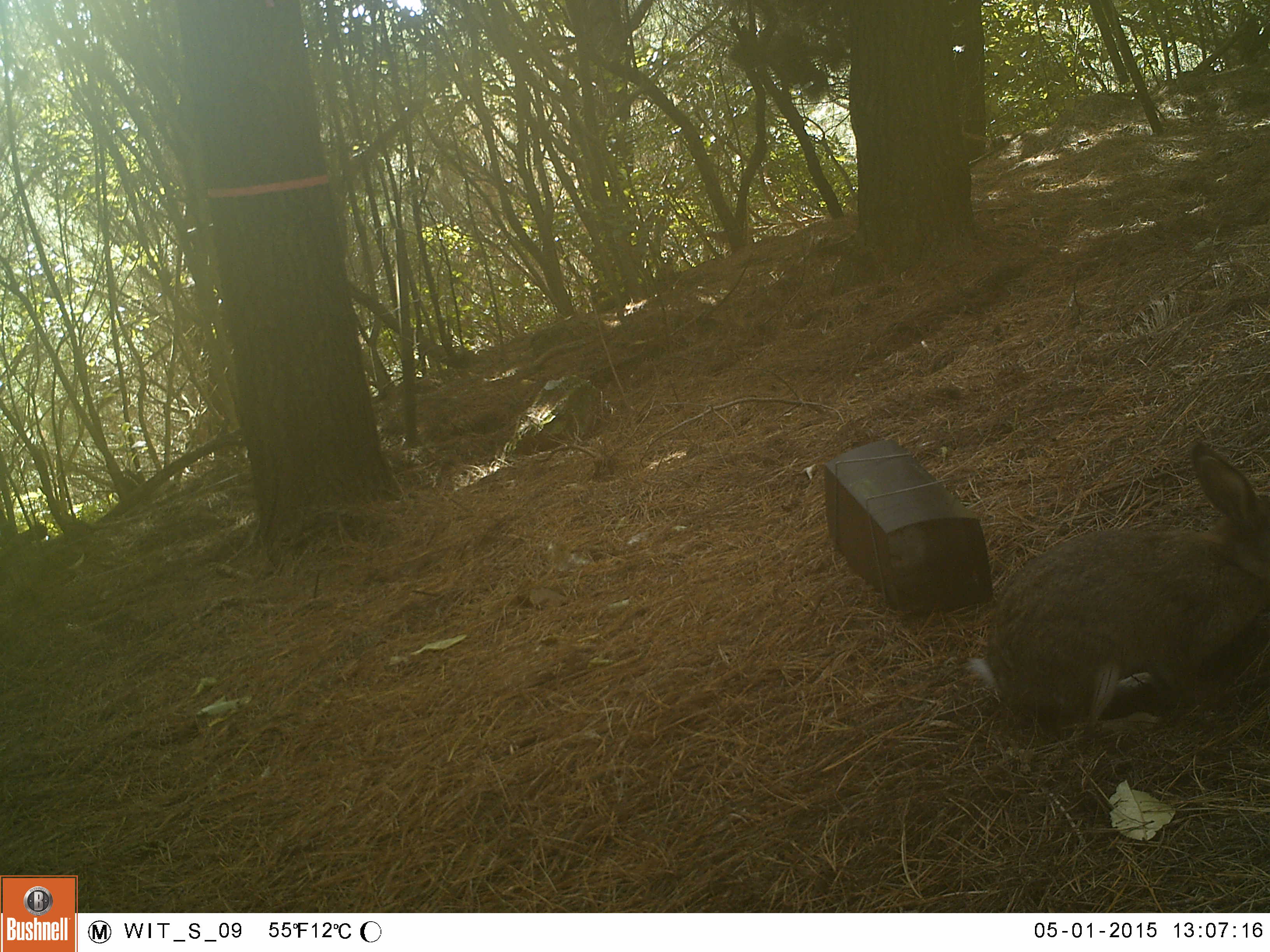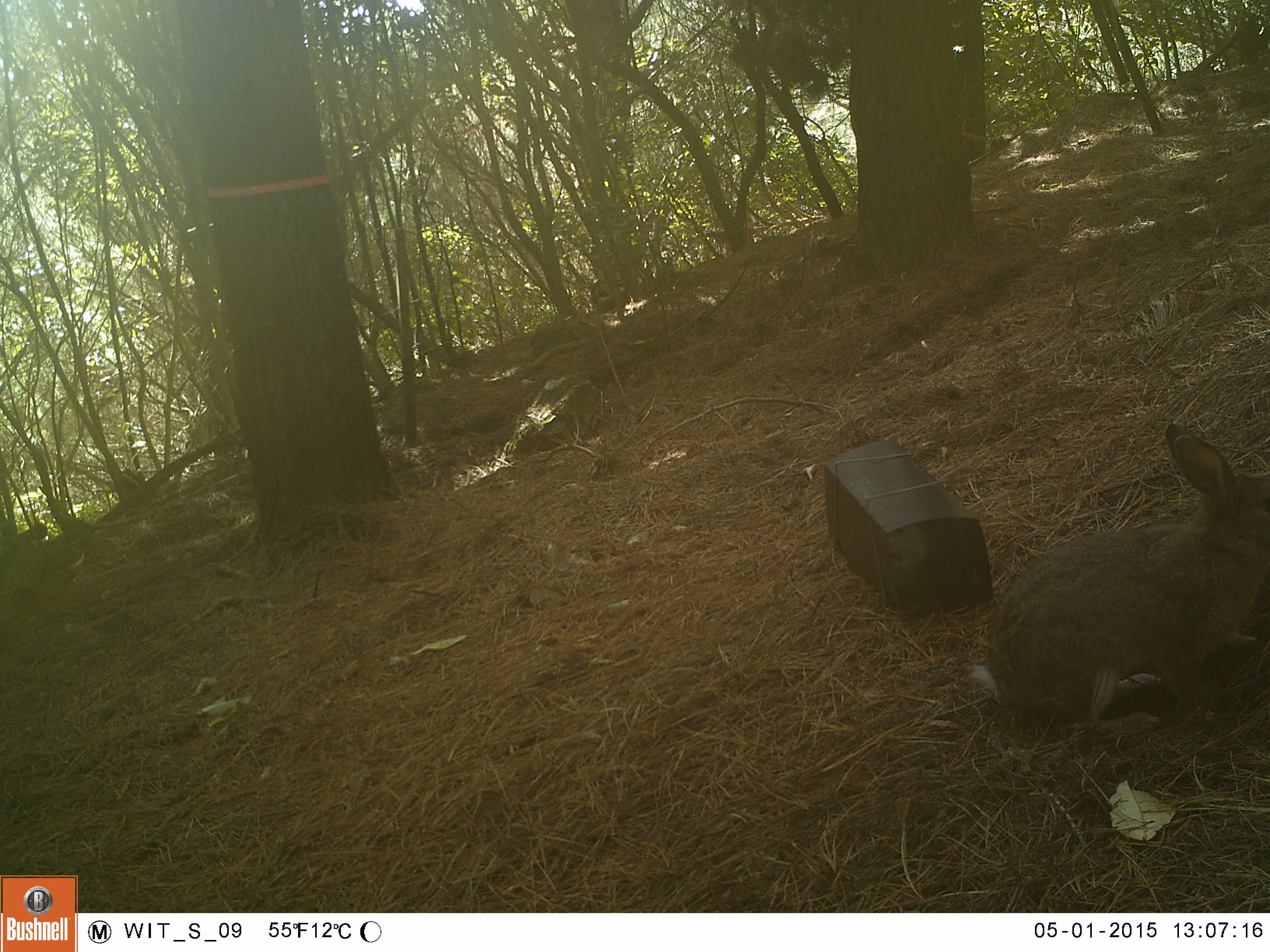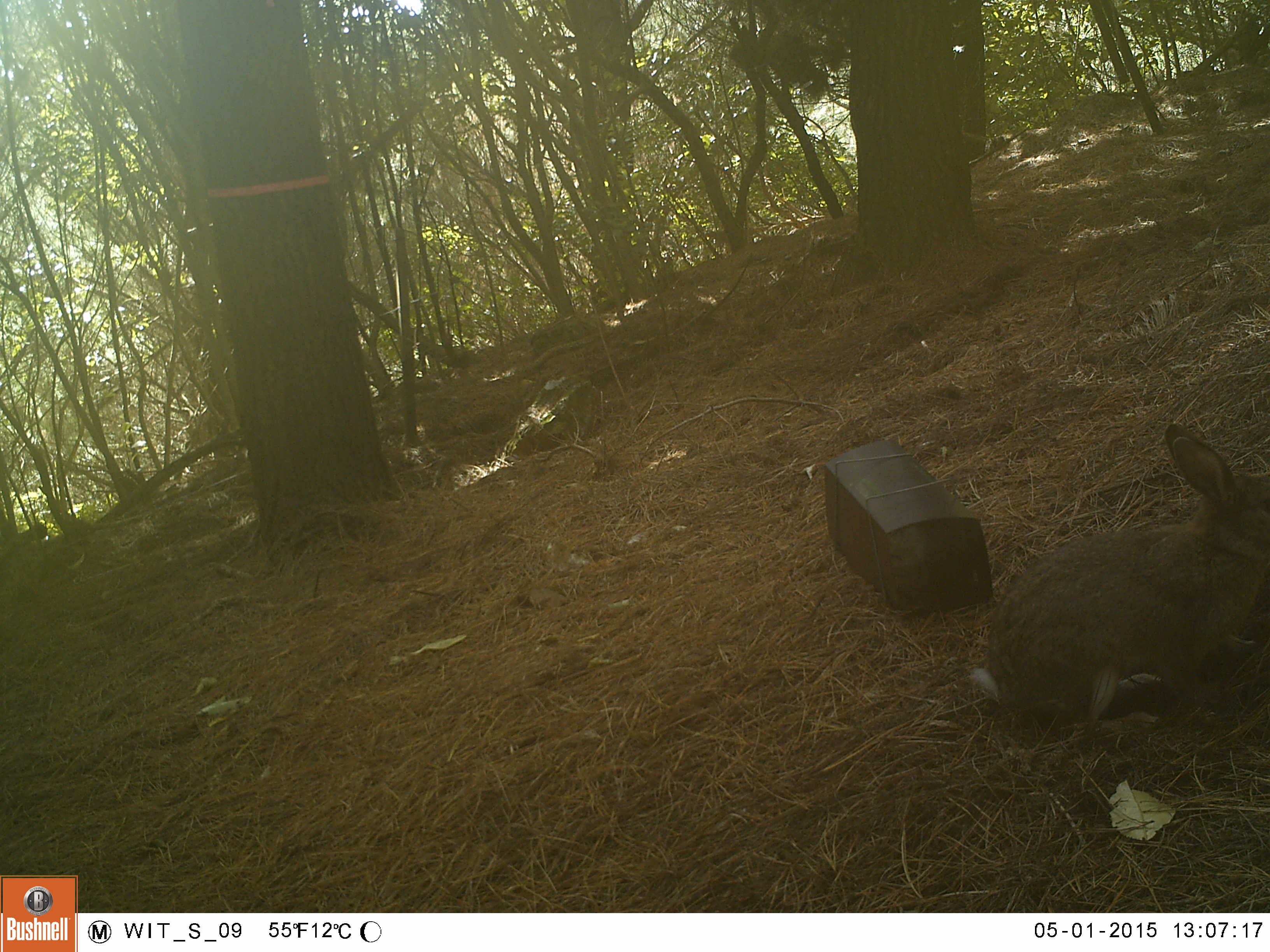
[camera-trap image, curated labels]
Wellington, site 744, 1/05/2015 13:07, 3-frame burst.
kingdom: Animalia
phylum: Chordata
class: Mammalia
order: Lagomorpha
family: Leporidae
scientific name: Leporidae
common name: rabbit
Rabbit (Leporidae).